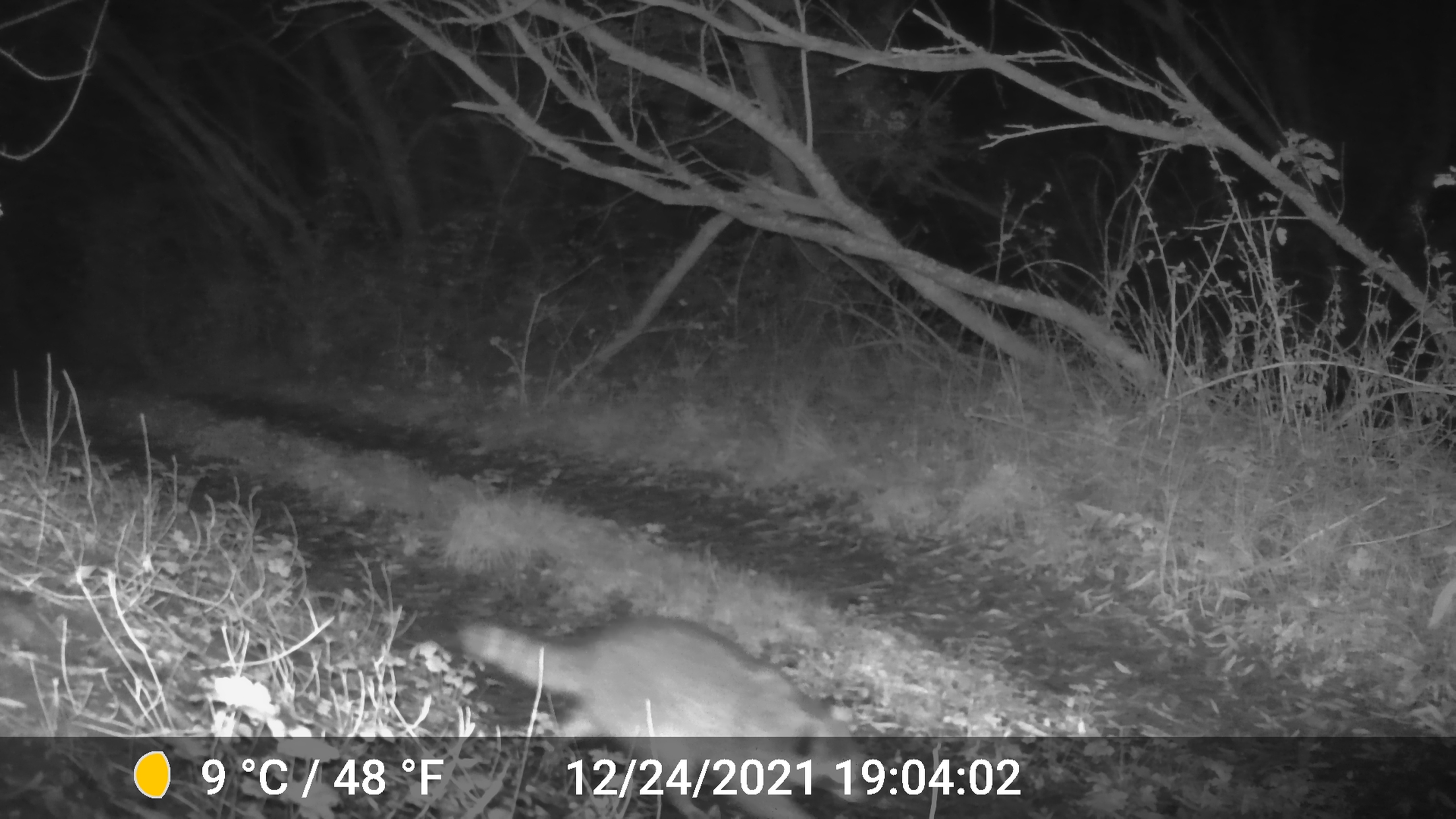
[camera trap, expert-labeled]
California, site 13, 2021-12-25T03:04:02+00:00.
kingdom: Animalia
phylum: Chordata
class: Mammalia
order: Carnivora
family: Procyonidae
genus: Procyon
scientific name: Procyon lotor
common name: raccoon